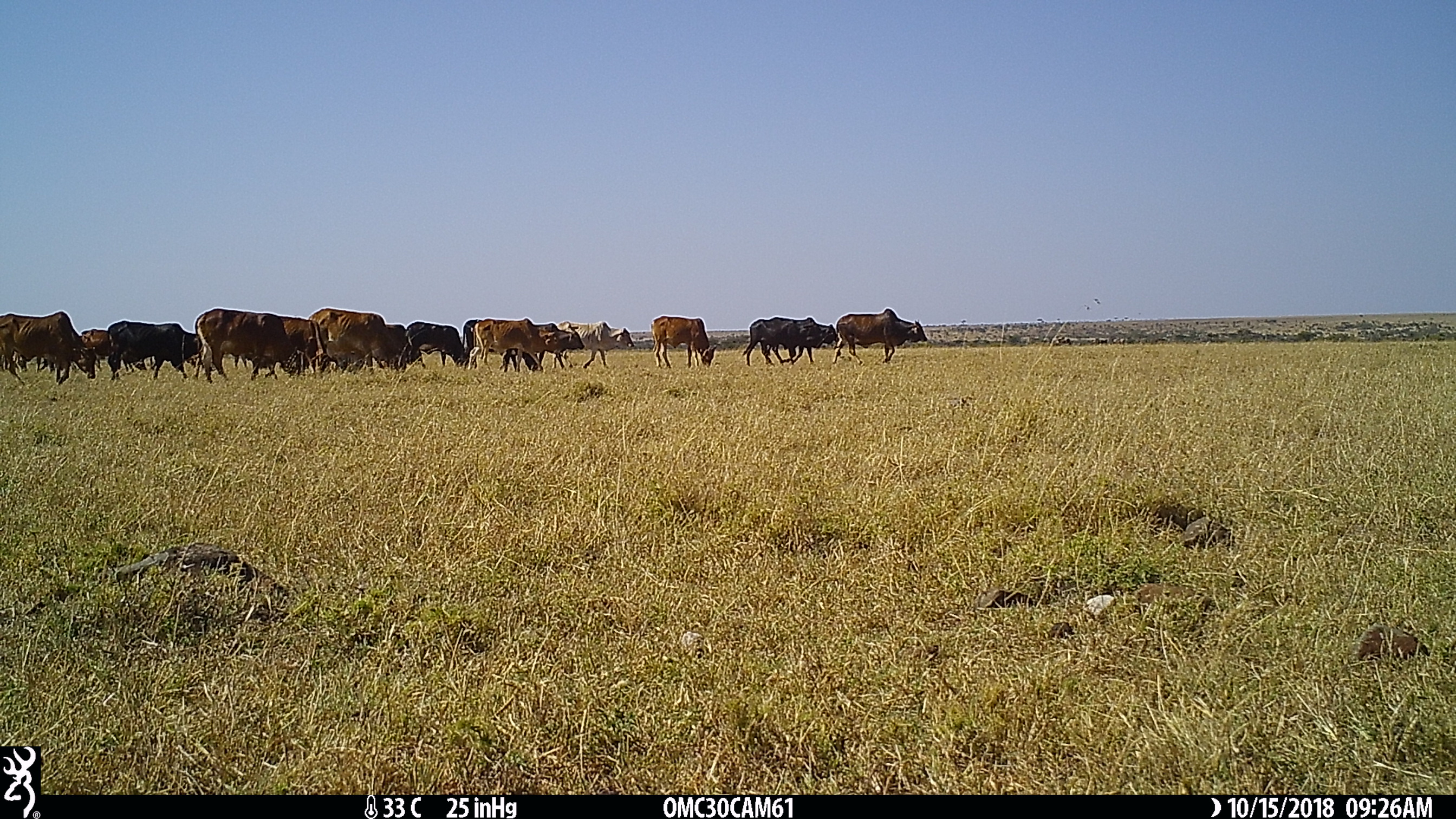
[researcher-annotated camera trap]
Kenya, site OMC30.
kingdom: Animalia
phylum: Chordata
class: Mammalia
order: Artiodactyla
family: Bovidae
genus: Bos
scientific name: Bos taurus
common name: cattle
Cattle (Bos taurus).